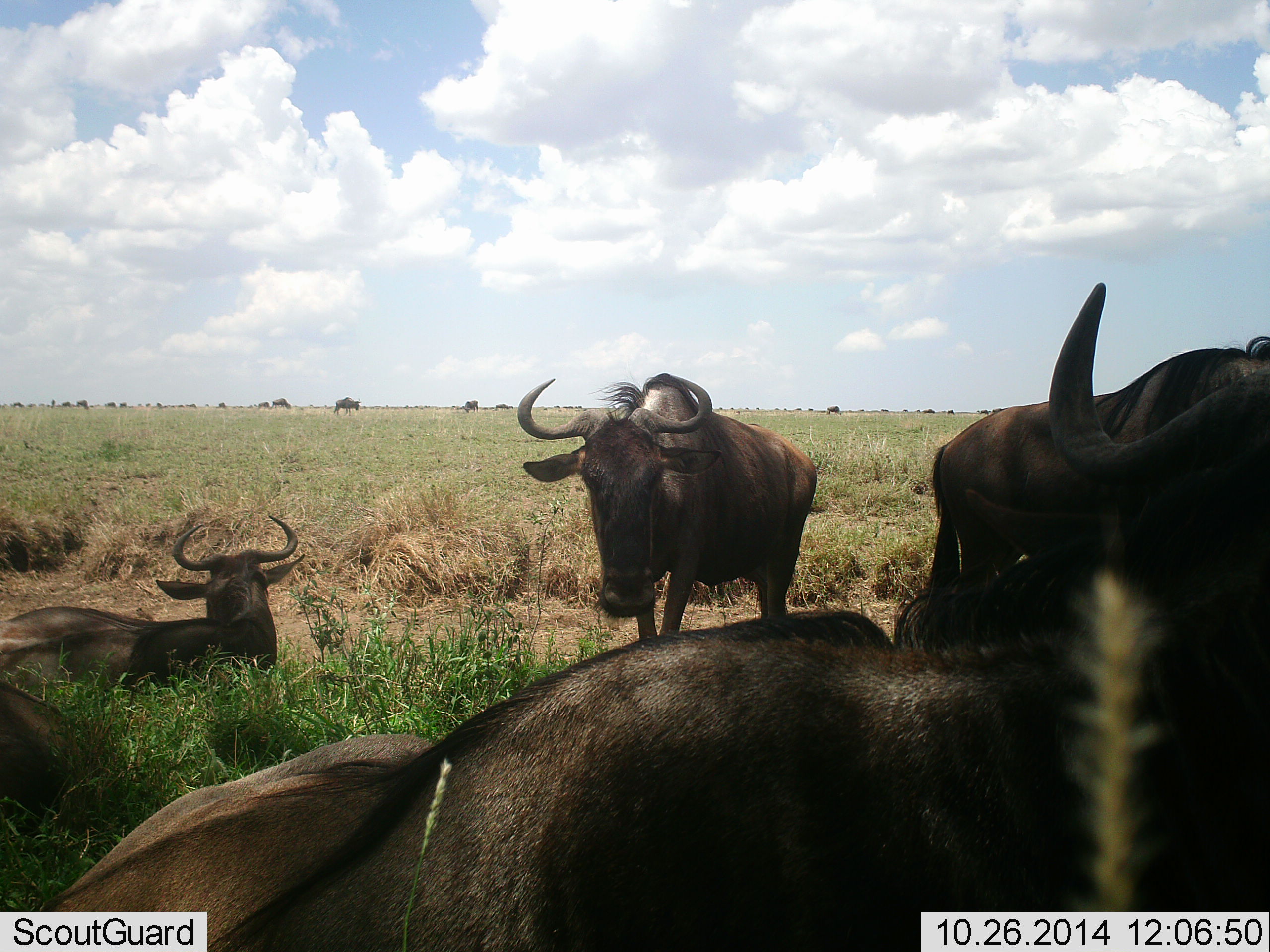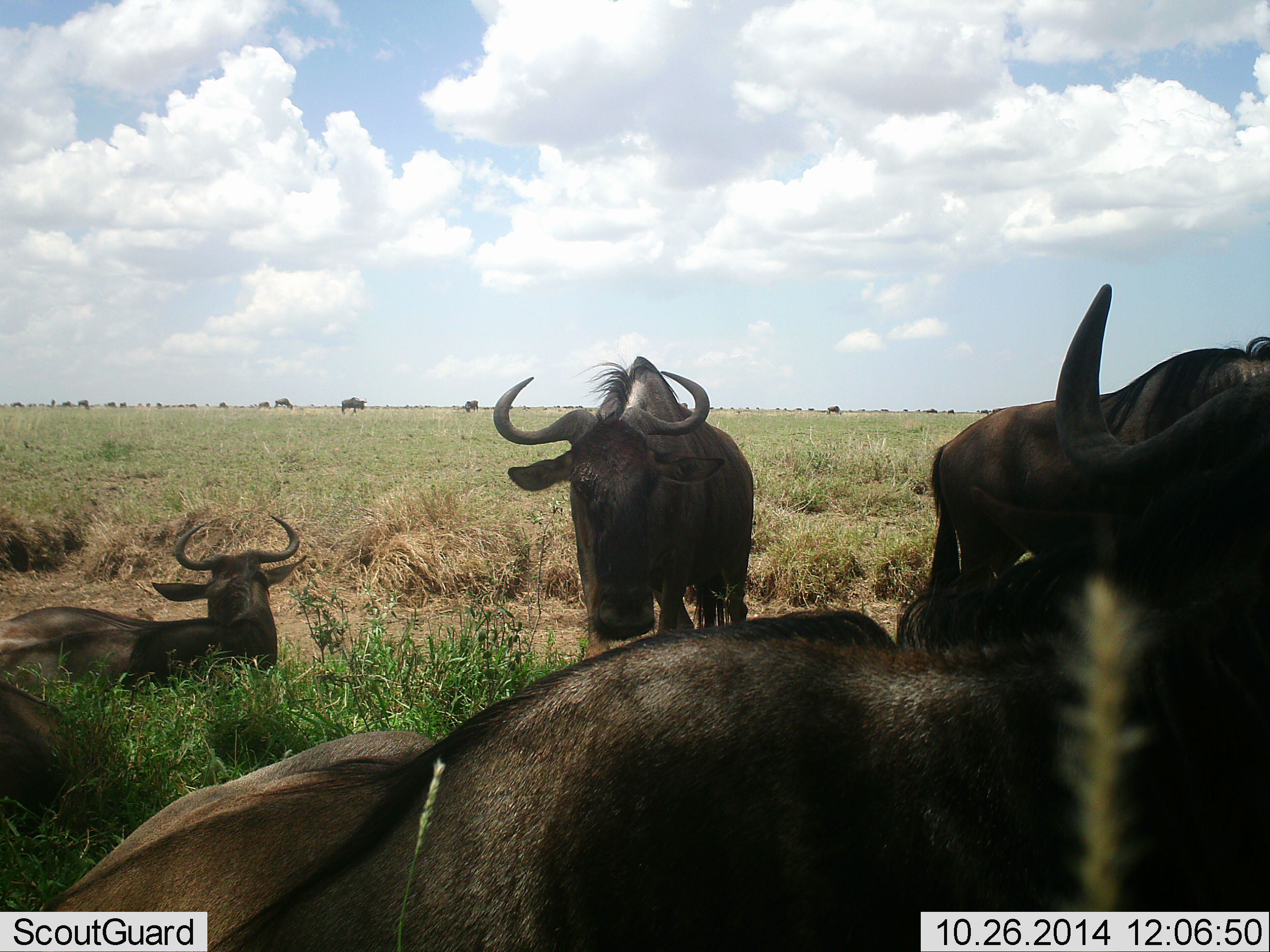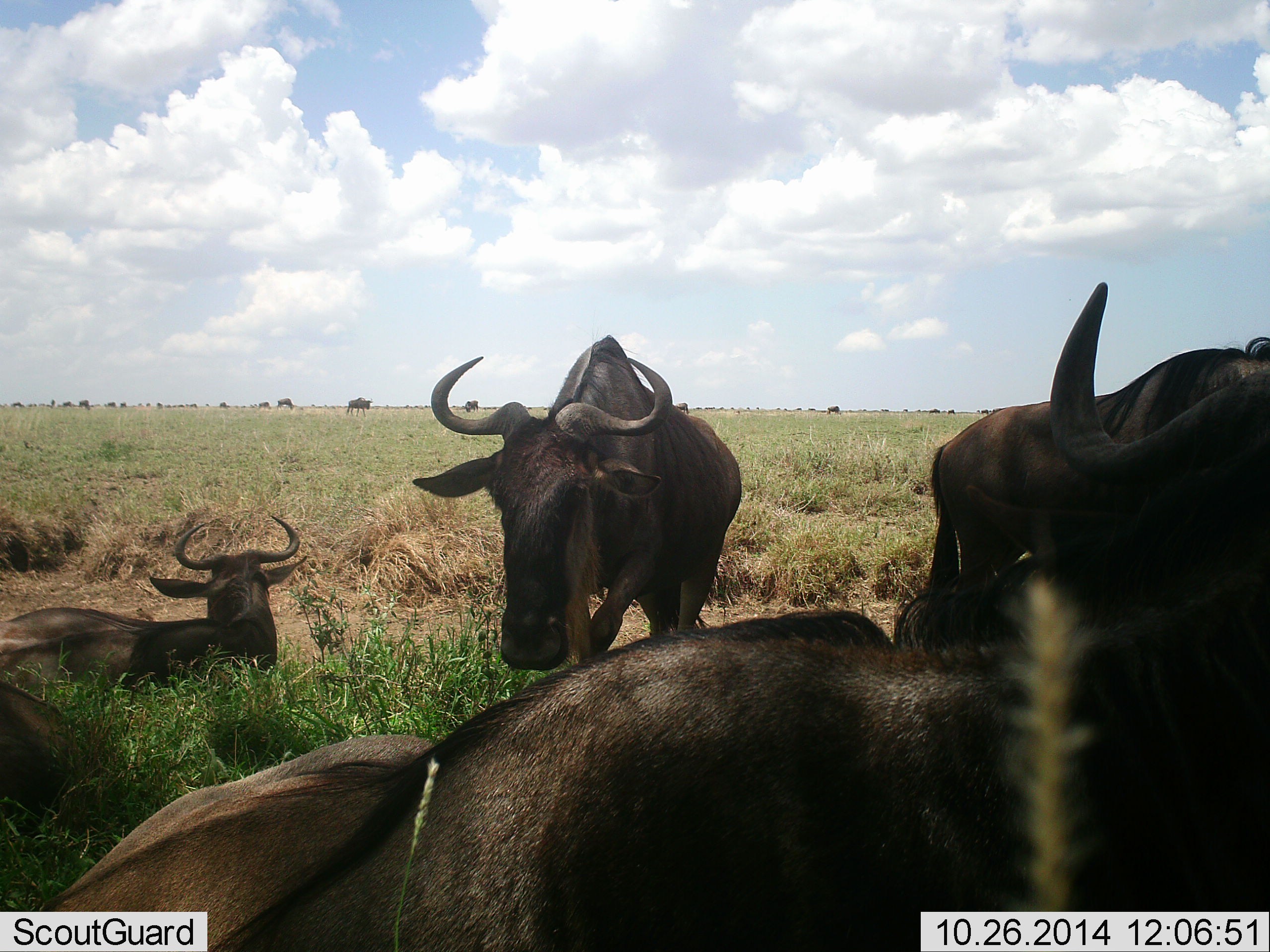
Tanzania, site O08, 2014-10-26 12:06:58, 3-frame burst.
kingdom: Animalia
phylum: Chordata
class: Mammalia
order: Artiodactyla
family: Bovidae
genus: Connochaetes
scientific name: Connochaetes taurinus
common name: blue wildebeest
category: wildebeest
Wildebeest (blue wildebeest) (Connochaetes taurinus), count 5. Behavior (volunteer vote fractions): standing 60%, resting 90%, moving 30%, interacting 0%. Young present (vote fraction): 0%. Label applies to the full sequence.